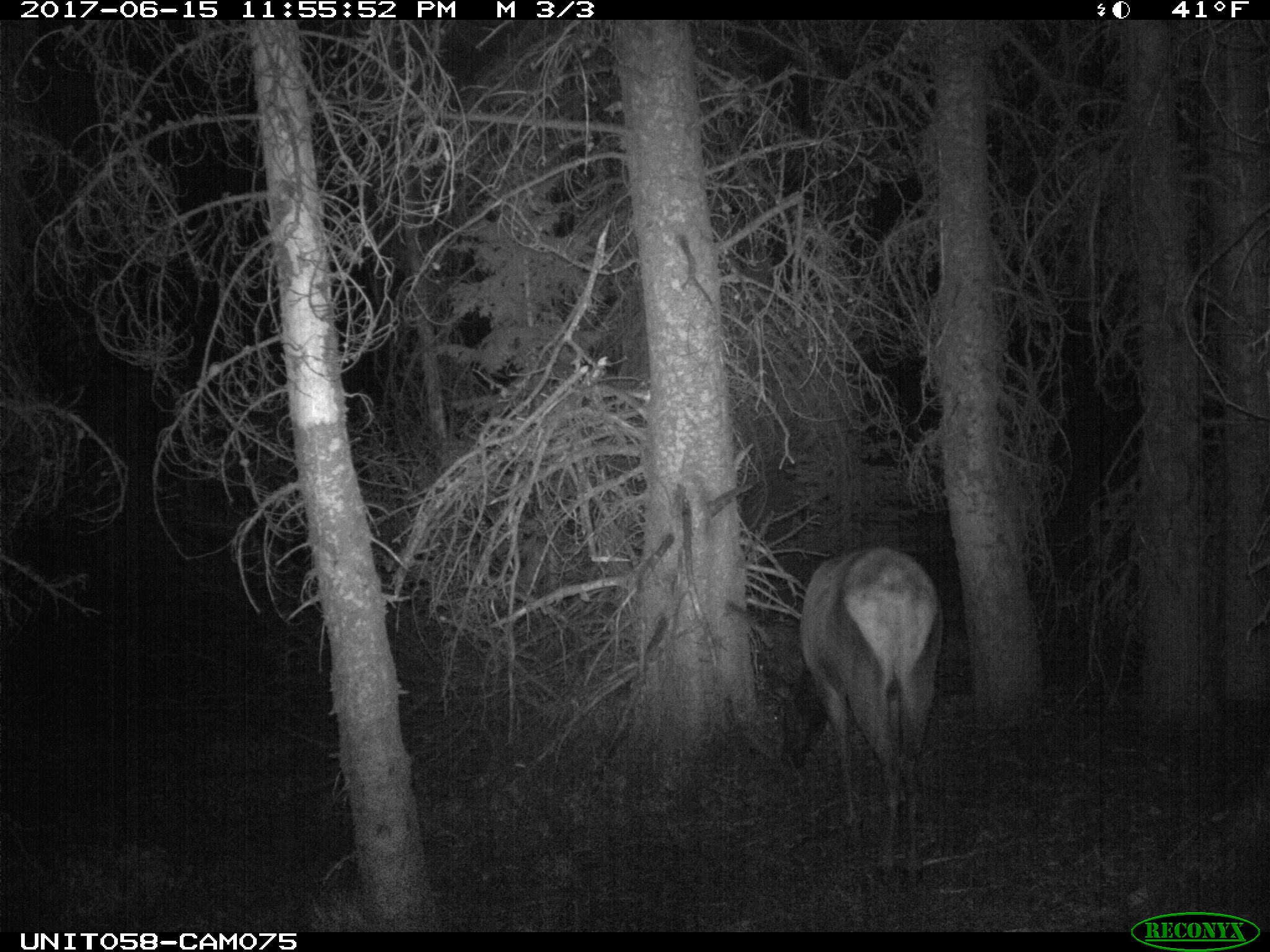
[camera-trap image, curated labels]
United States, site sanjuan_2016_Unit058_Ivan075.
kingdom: Animalia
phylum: Chordata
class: Mammalia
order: Artiodactyla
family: Cervidae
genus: Cervus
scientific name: Cervus elaphus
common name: red deer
Cervus elaphus (red deer).